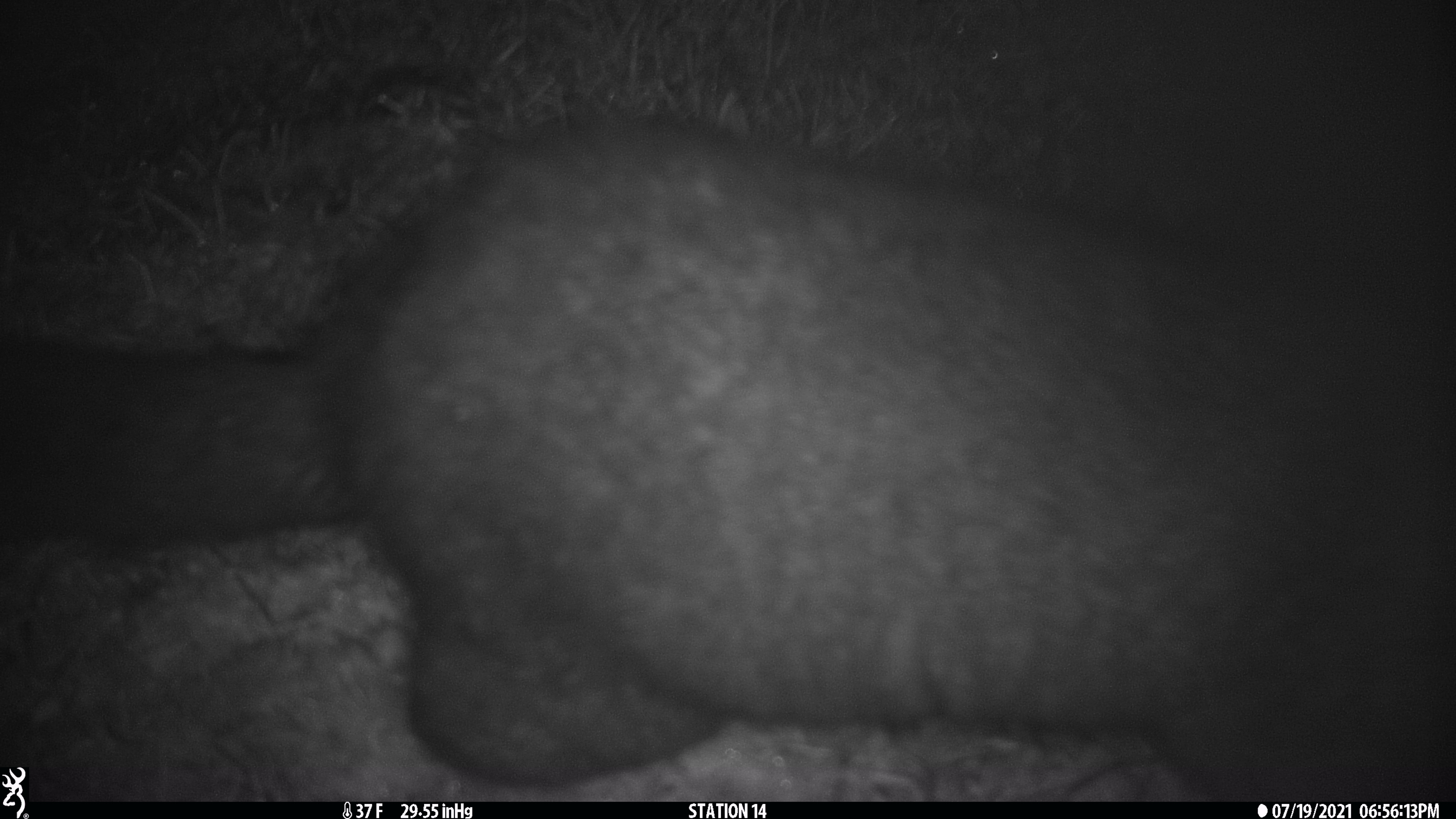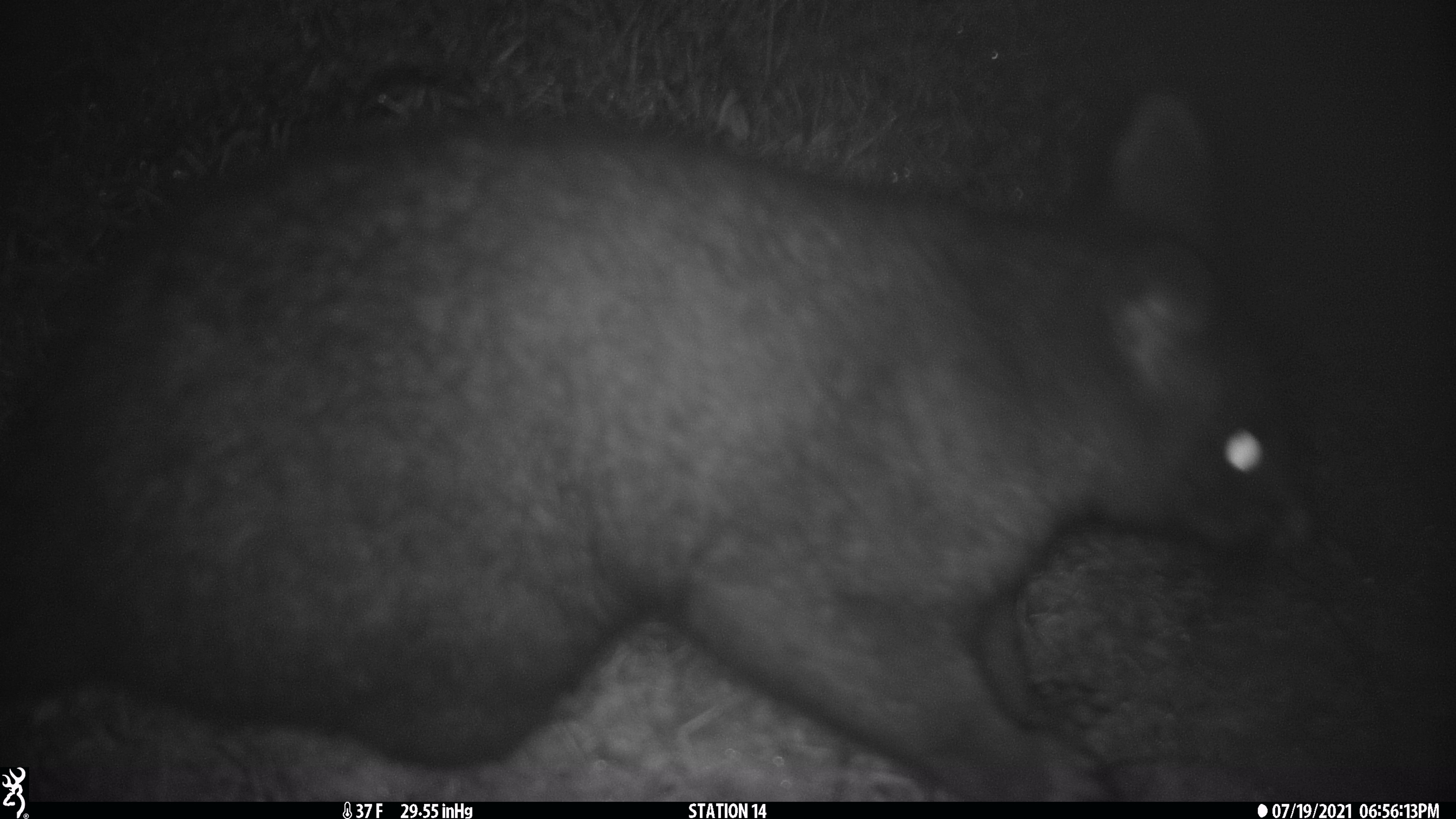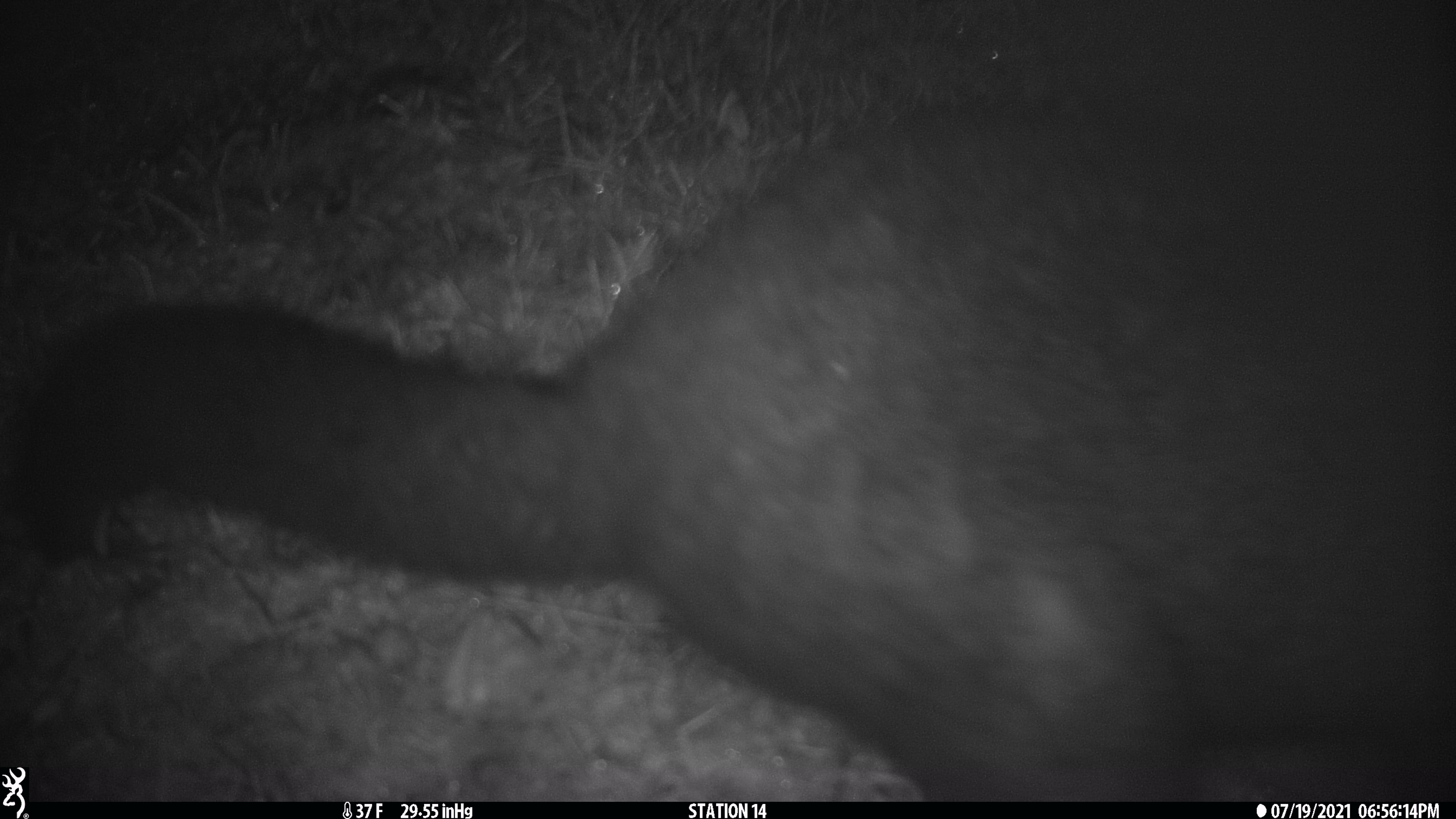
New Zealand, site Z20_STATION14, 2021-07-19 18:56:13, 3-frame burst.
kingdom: Animalia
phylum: Chordata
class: Mammalia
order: Diprotodontia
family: Phalangeridae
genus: Trichosurus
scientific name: Trichosurus vulpecula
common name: common brushtail possum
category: possum